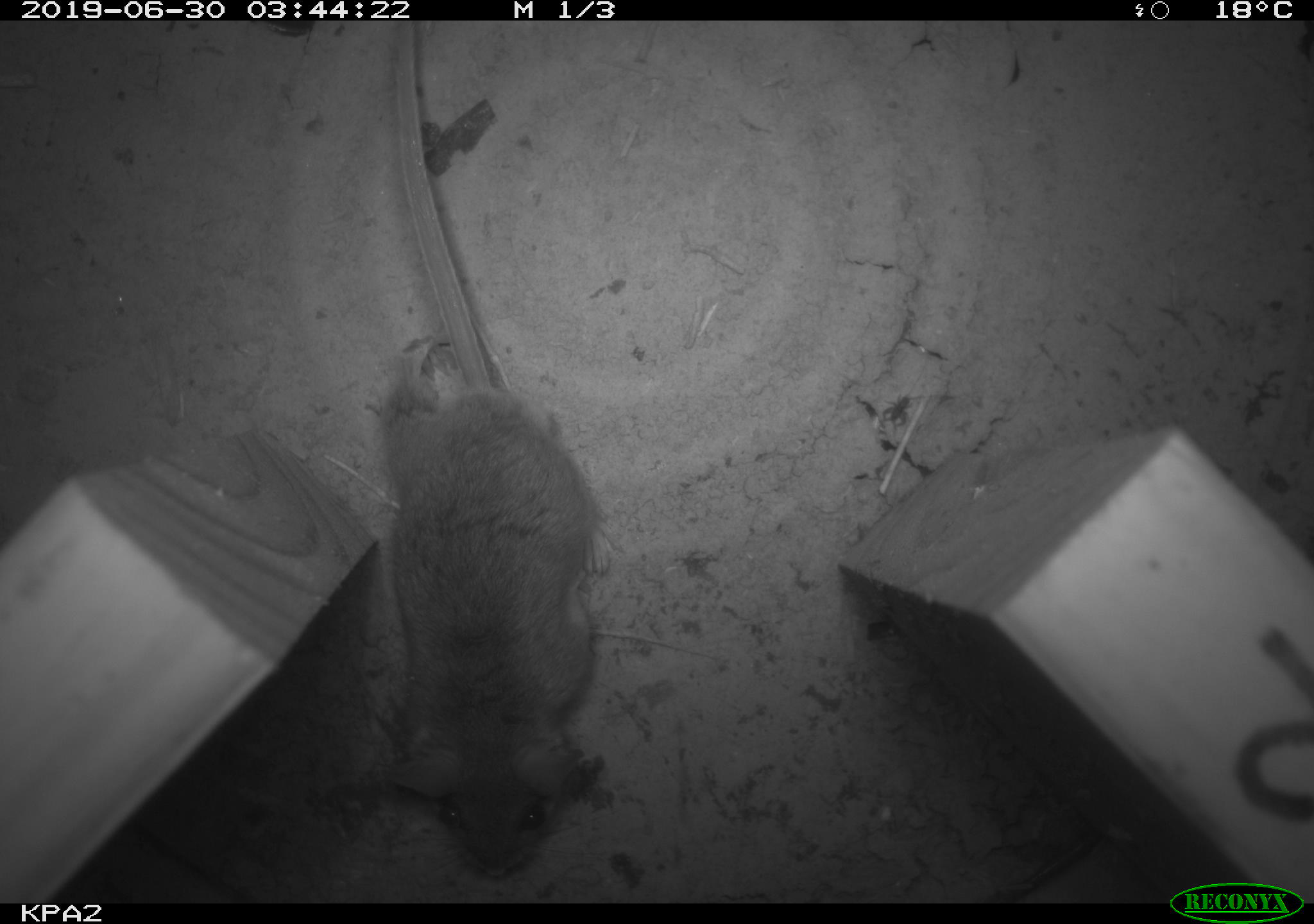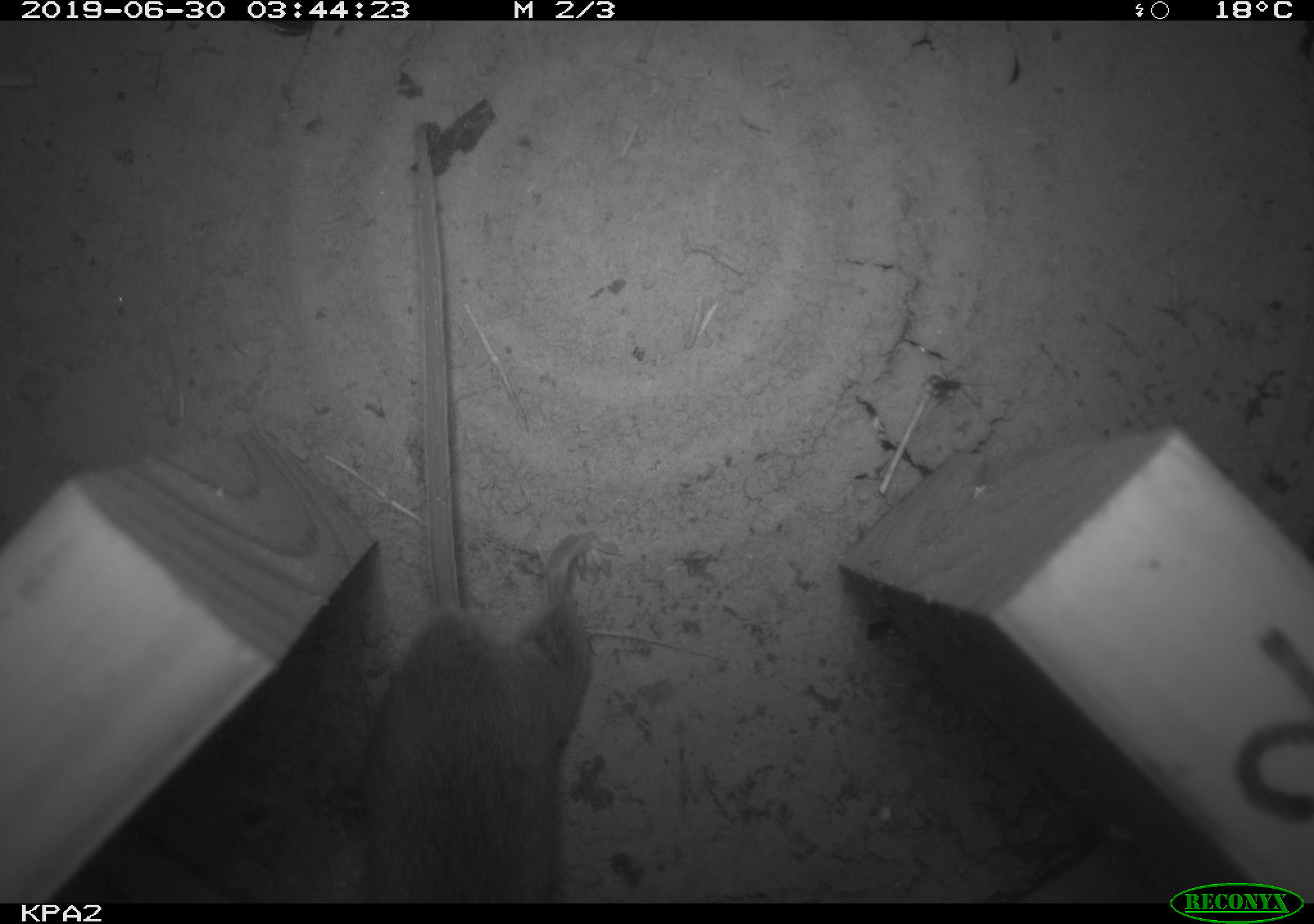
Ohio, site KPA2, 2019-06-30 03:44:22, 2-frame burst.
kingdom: Animalia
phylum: Chordata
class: Mammalia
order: Rodentia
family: Cricetidae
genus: Peromyscus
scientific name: Peromyscus leucopus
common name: white-footed mouse